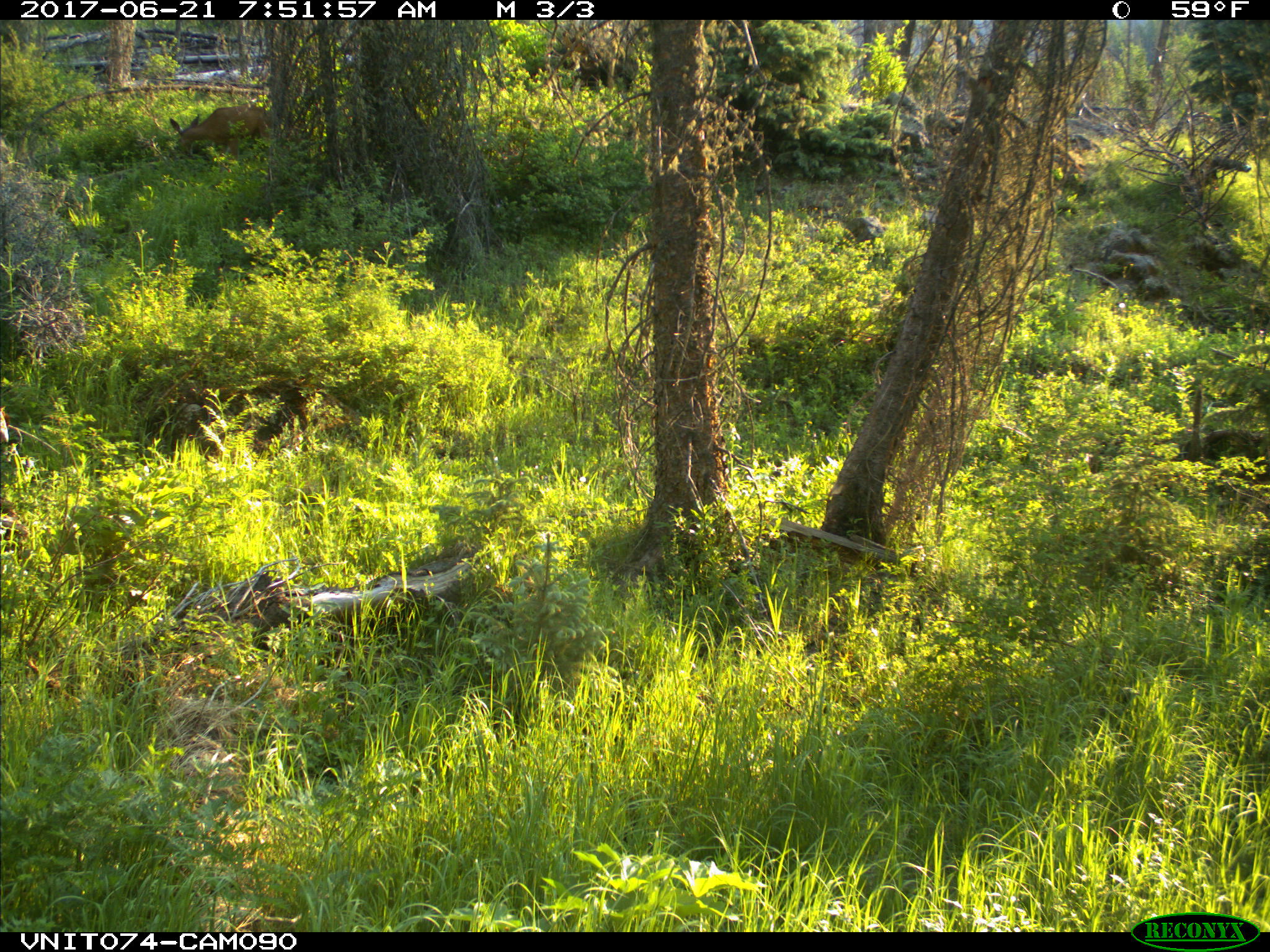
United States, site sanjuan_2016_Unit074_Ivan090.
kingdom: Animalia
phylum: Chordata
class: Mammalia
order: Artiodactyla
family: Cervidae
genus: Odocoileus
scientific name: Odocoileus hemionus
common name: mule deer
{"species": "Odocoileus hemionus (mule deer)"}